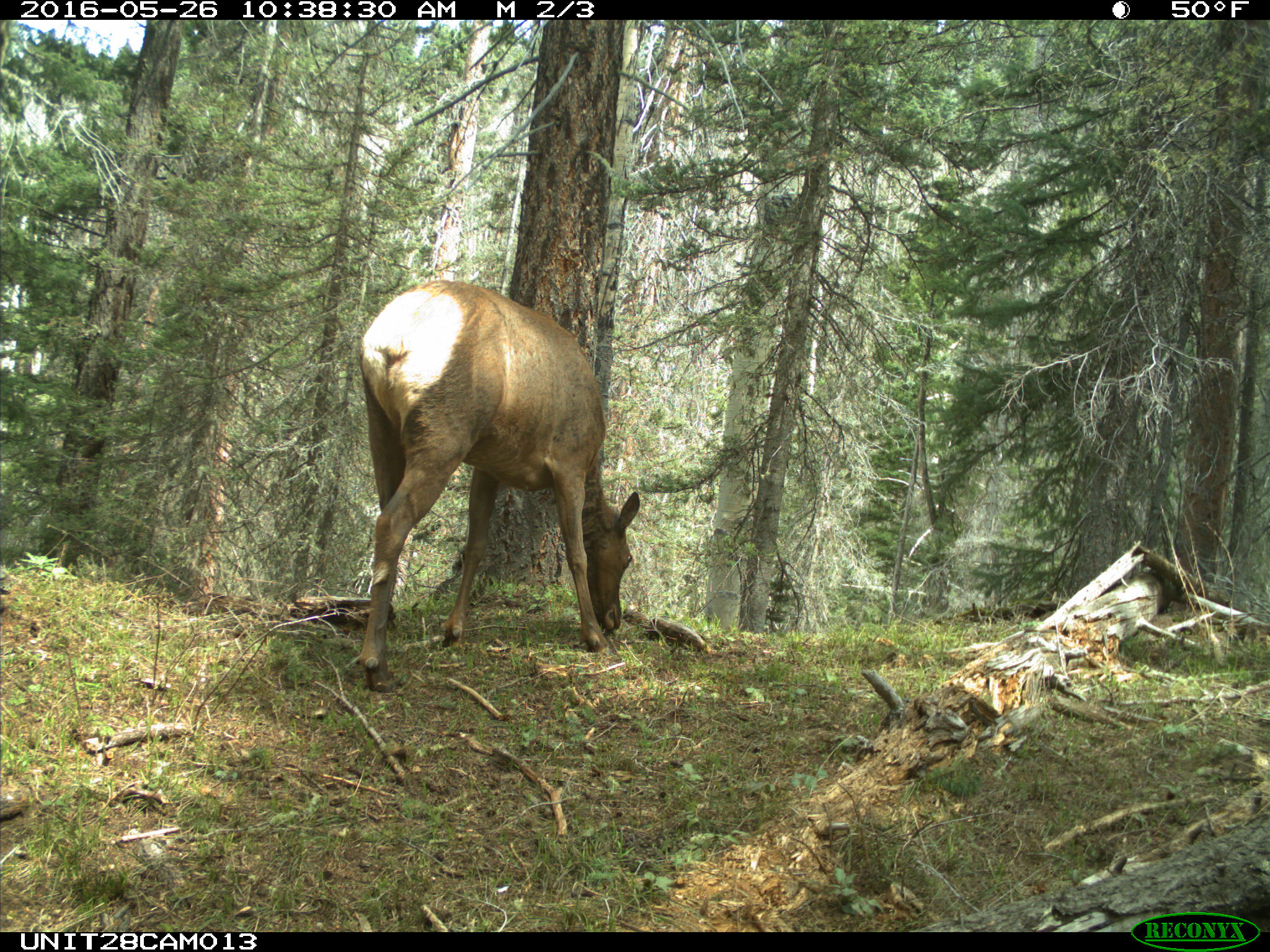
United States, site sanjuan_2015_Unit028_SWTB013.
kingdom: Animalia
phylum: Chordata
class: Mammalia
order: Artiodactyla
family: Cervidae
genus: Cervus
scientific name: Cervus elaphus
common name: red deer